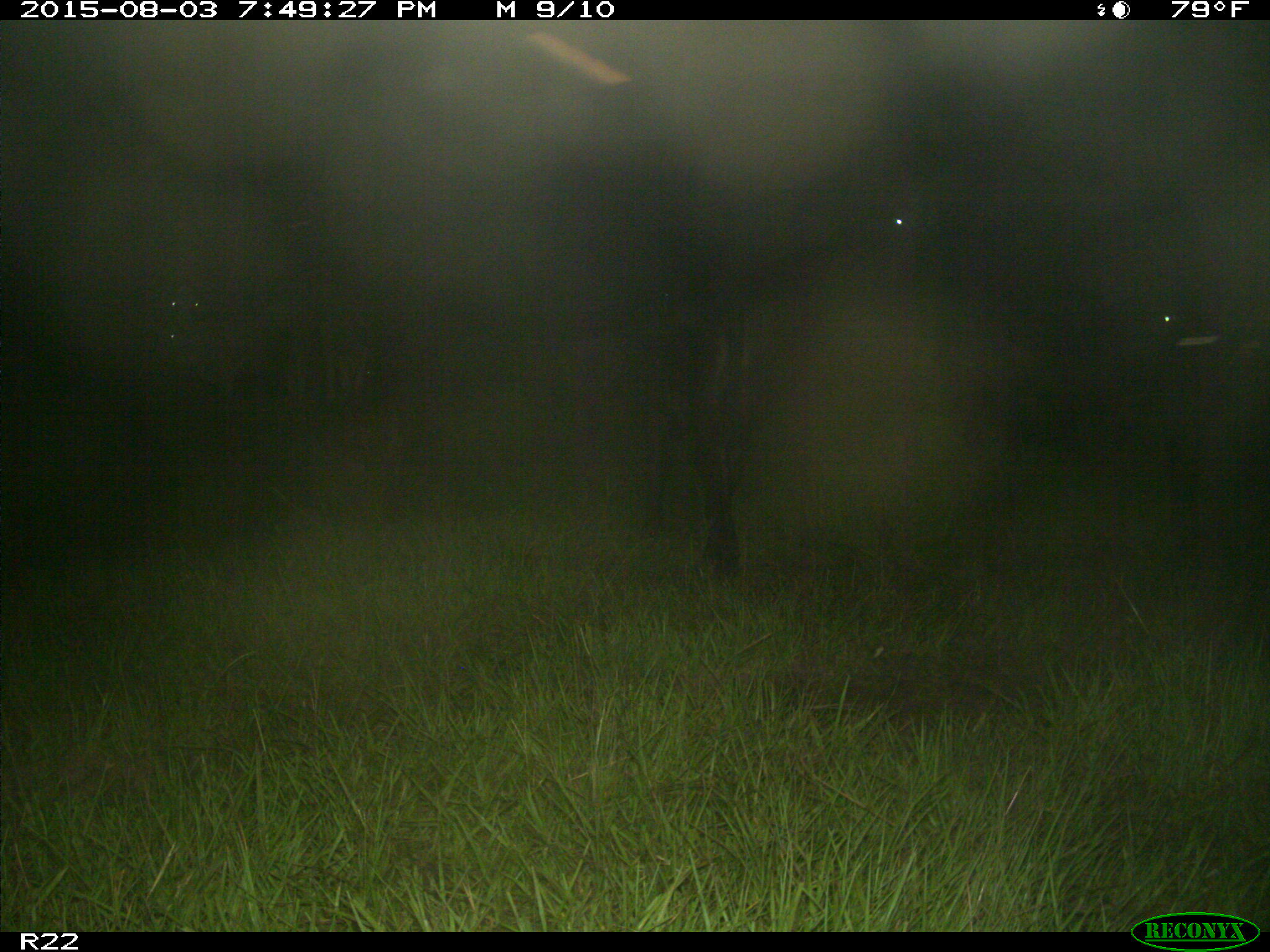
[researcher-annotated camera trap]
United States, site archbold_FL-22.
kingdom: Animalia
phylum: Chordata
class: Mammalia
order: Artiodactyla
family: Bovidae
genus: Bos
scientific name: Bos taurus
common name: domestic cow